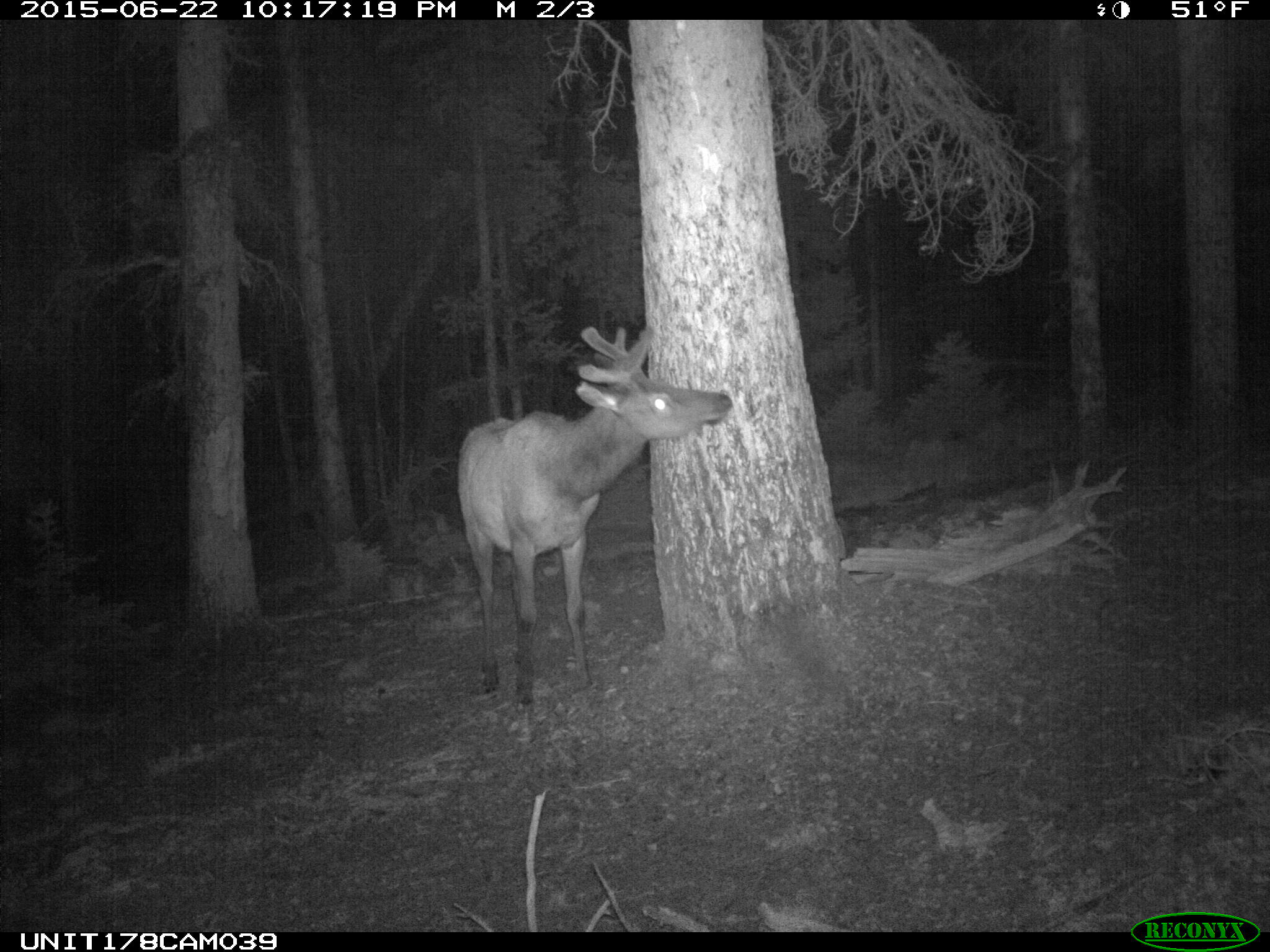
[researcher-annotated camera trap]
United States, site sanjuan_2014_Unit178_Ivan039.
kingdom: Animalia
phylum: Chordata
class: Mammalia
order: Artiodactyla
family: Cervidae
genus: Cervus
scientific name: Cervus elaphus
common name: red deer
Cervus elaphus (red deer).